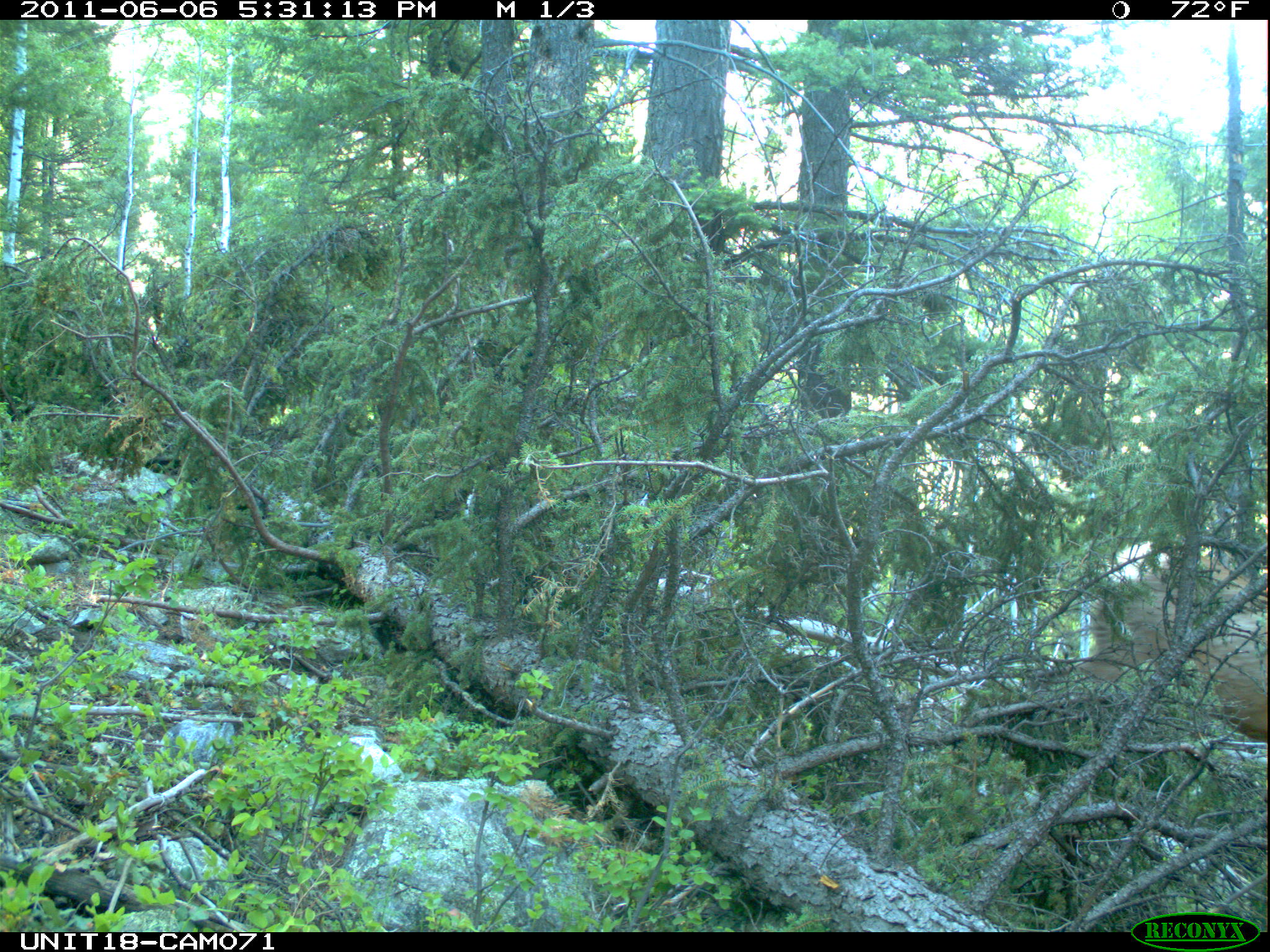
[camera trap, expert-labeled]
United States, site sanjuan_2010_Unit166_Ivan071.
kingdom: Animalia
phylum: Chordata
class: Mammalia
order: Artiodactyla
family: Cervidae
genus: Cervus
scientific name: Cervus elaphus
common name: red deer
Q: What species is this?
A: Cervus elaphus (red deer).